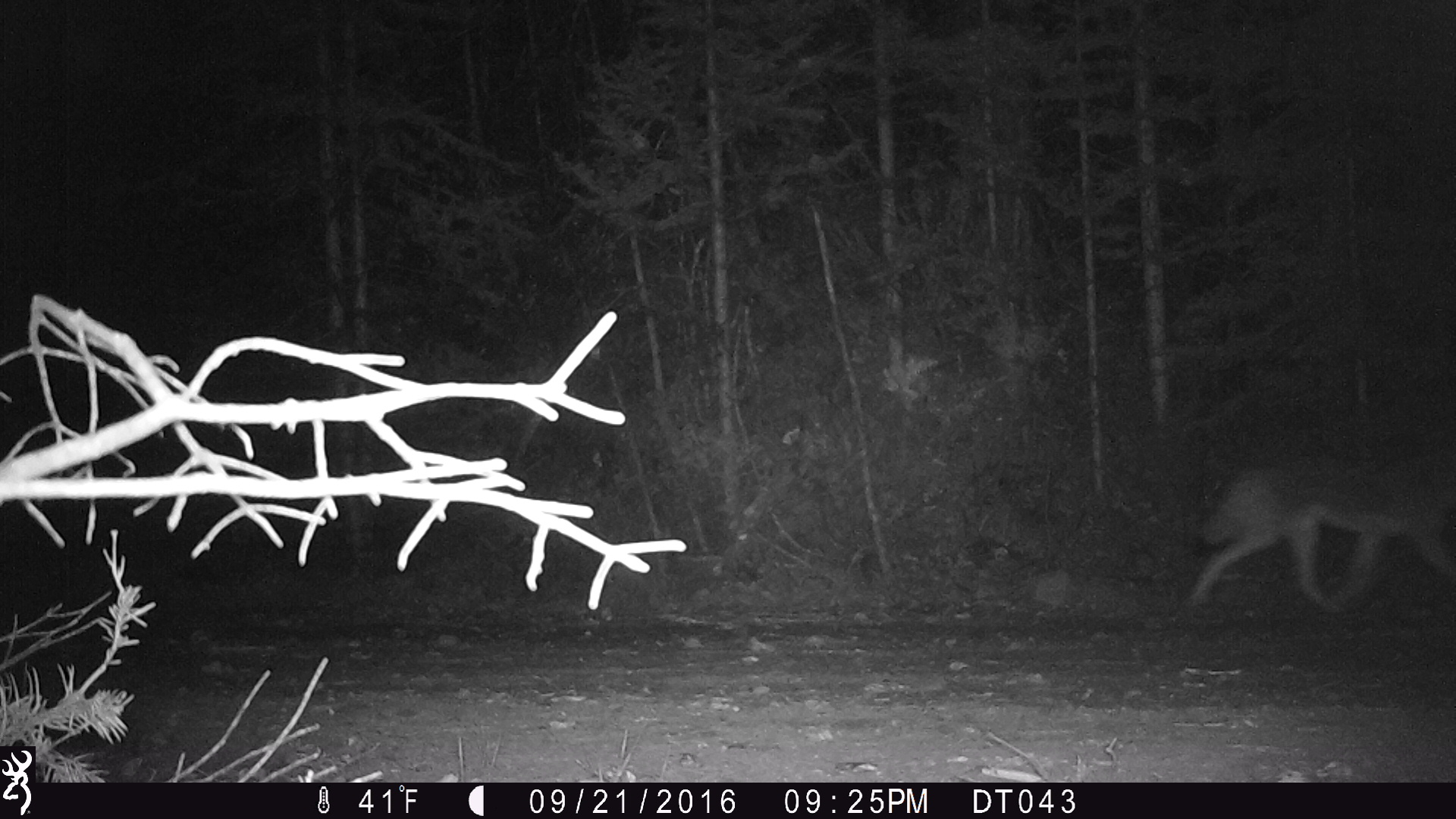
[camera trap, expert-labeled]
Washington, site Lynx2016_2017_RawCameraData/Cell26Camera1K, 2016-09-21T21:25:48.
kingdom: Animalia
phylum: Chordata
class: Mammalia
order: Carnivora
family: Canidae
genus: Canis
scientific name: Canis latrans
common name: coyote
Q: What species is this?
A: Canis latrans (coyote).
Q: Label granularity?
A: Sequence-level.